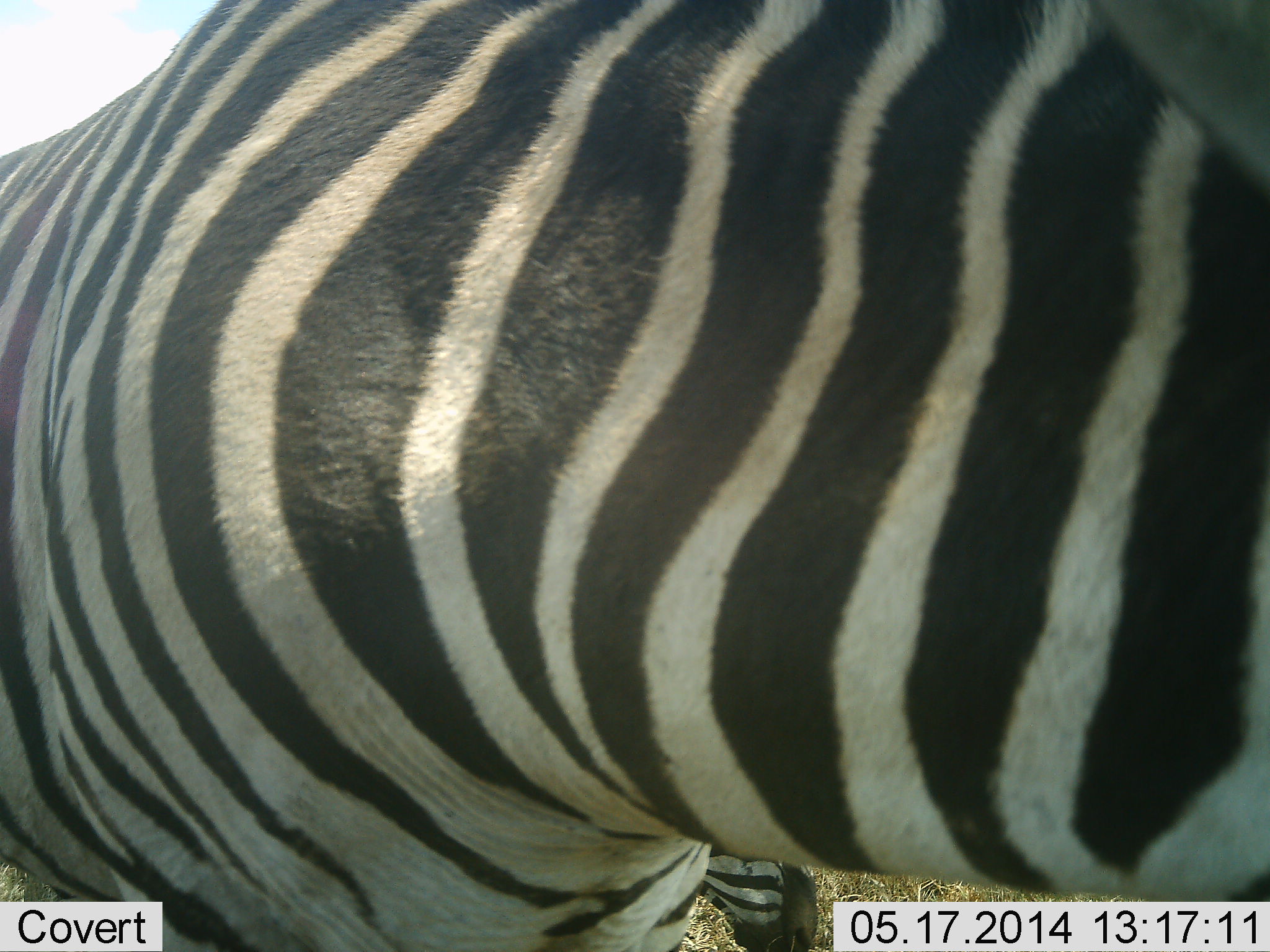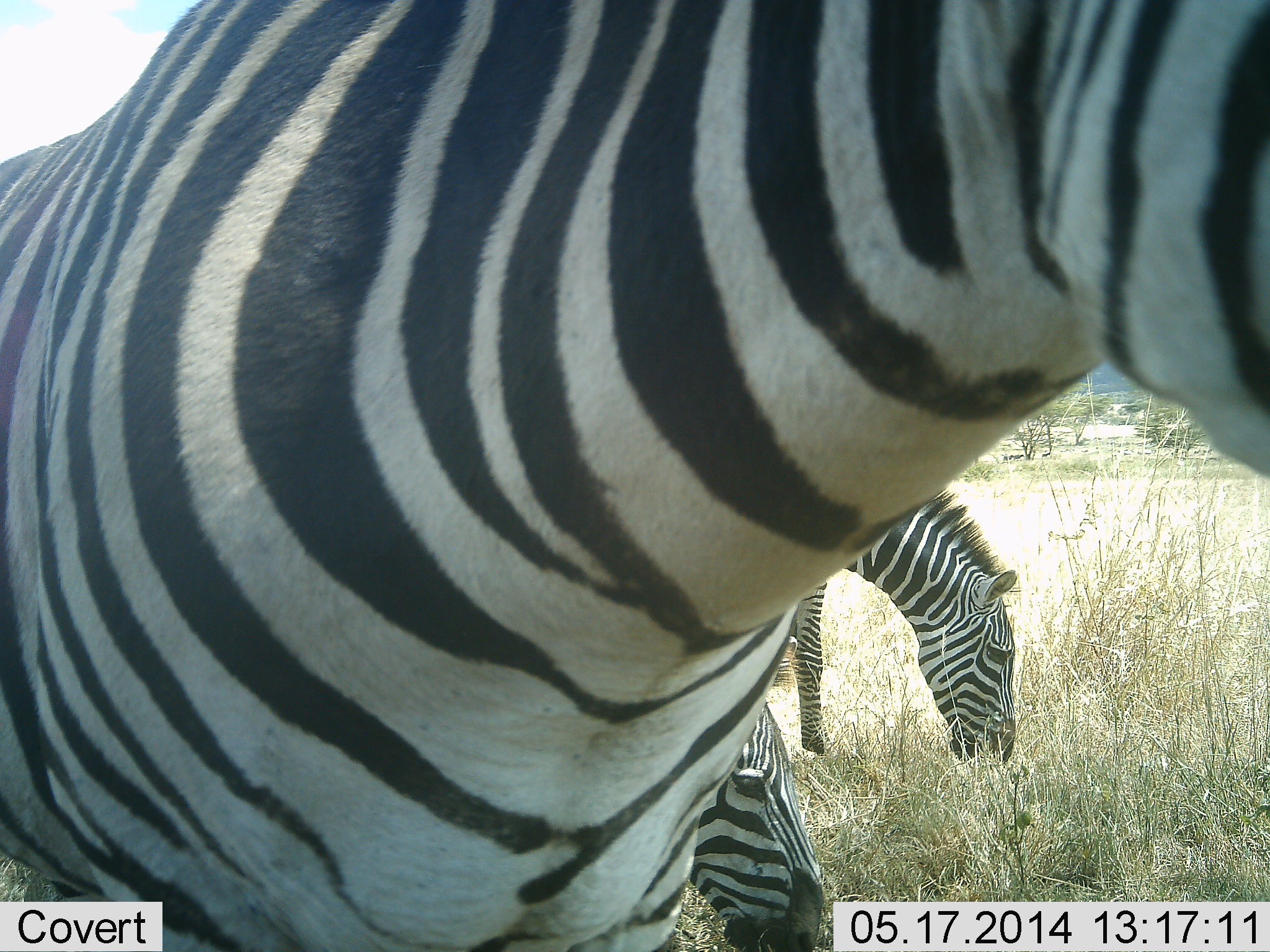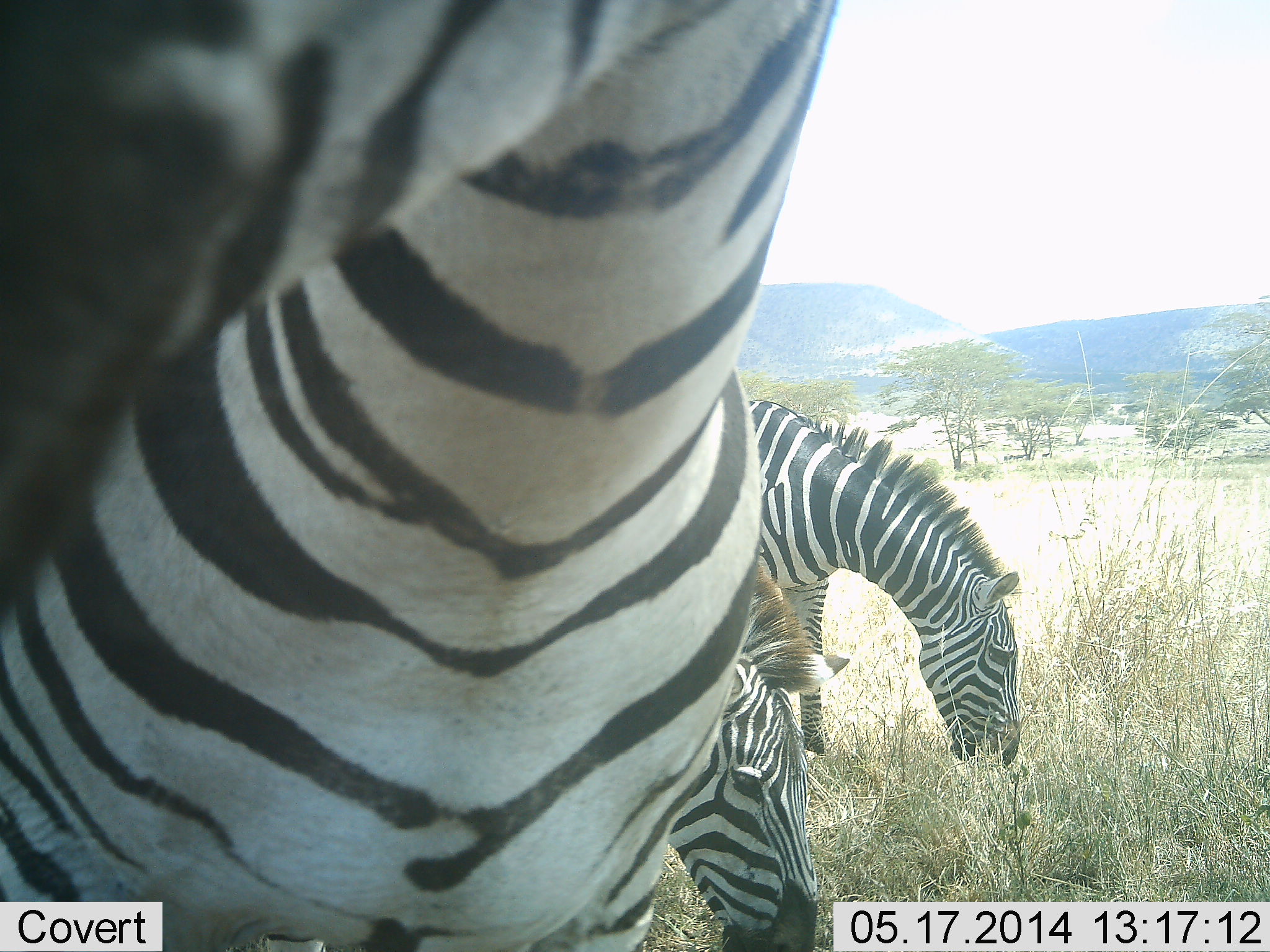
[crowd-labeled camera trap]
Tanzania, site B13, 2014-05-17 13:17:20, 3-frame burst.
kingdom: Animalia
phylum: Chordata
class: Mammalia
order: Perissodactyla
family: Equidae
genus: Equus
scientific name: Equus quagga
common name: plains zebra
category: zebra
Zebra (plains zebra) (Equus quagga), count 3. Behavior (volunteer vote fractions): standing 40%, resting 0%, moving 10%, interacting 0%. Young present (vote fraction): 10%. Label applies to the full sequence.